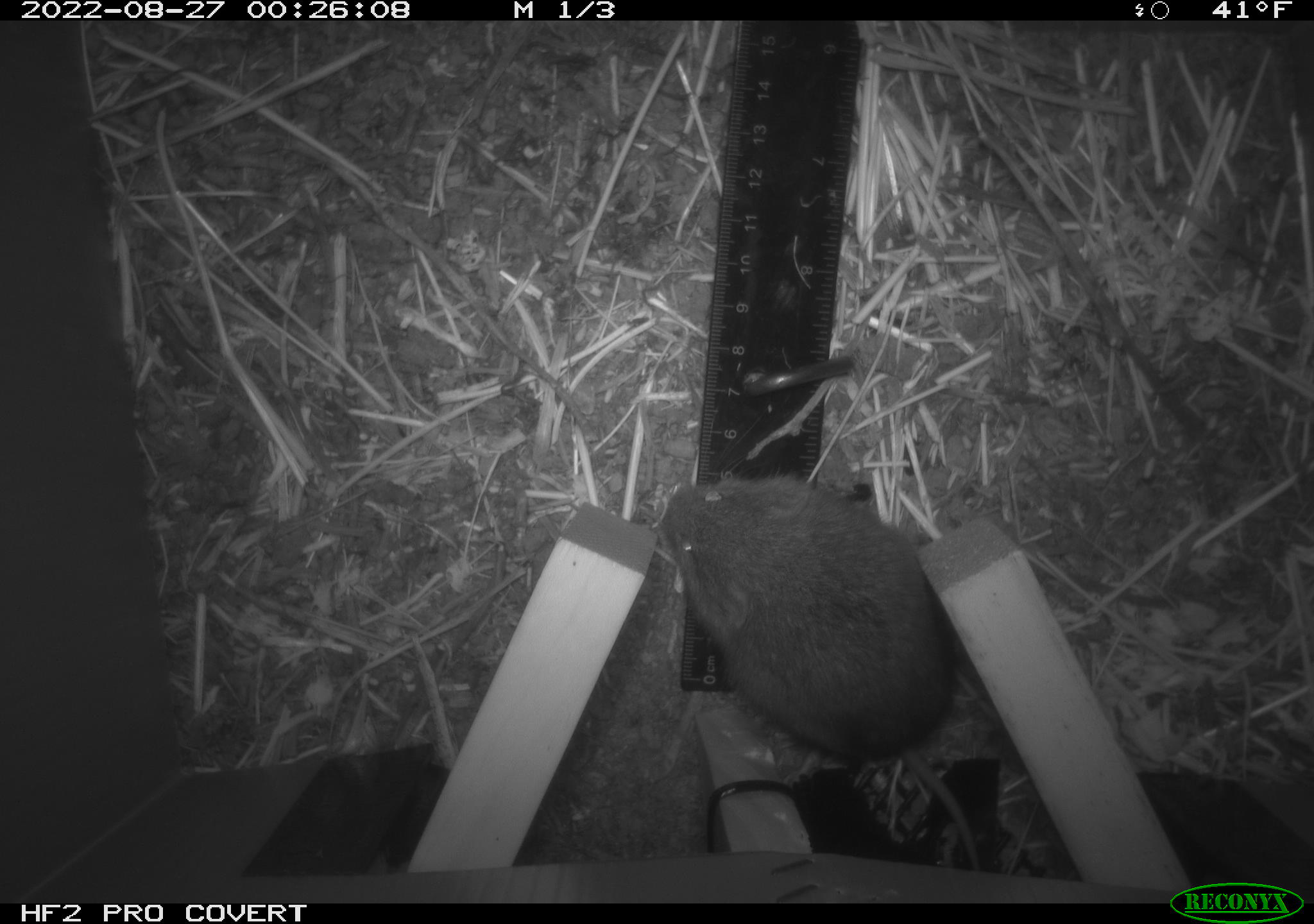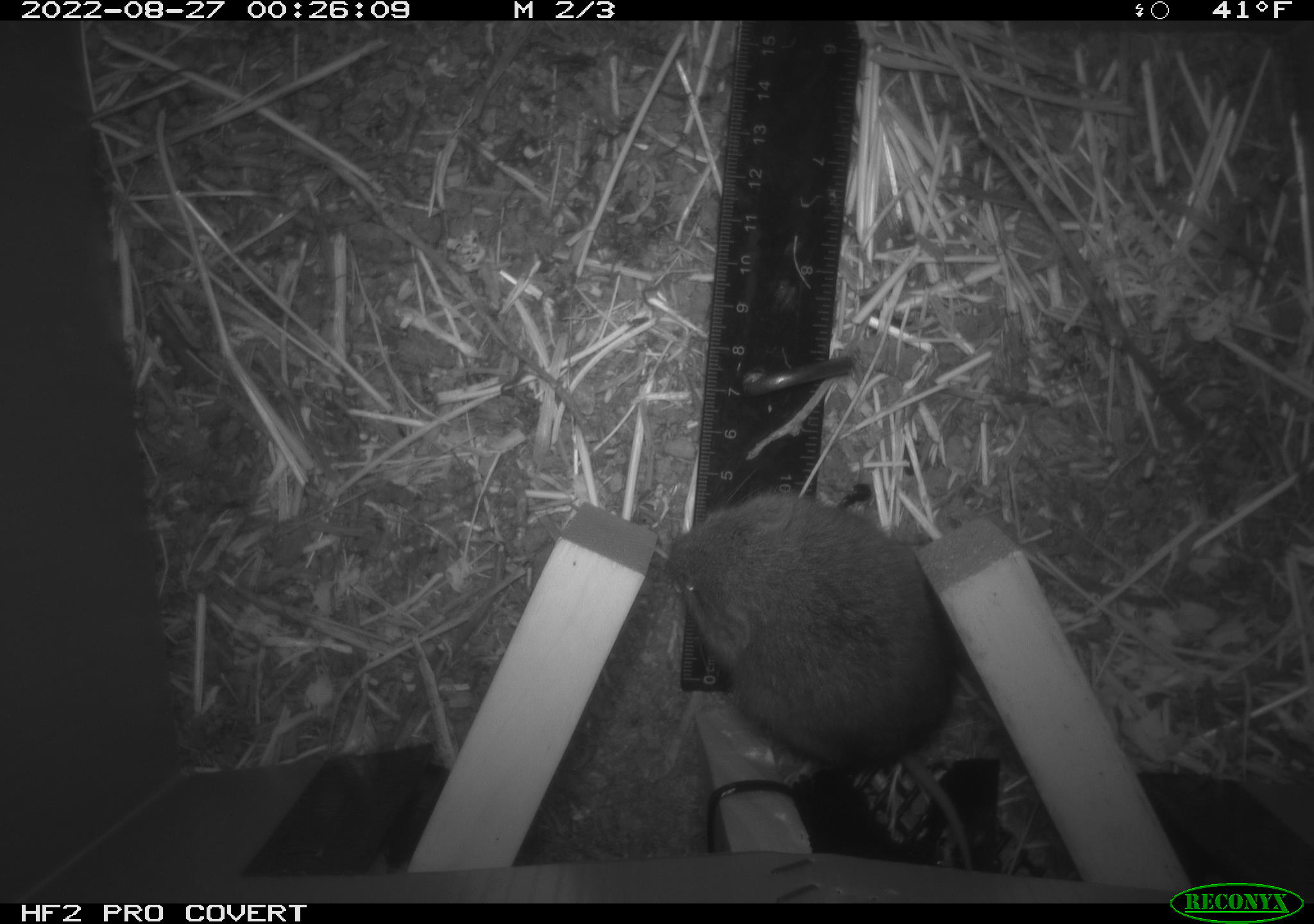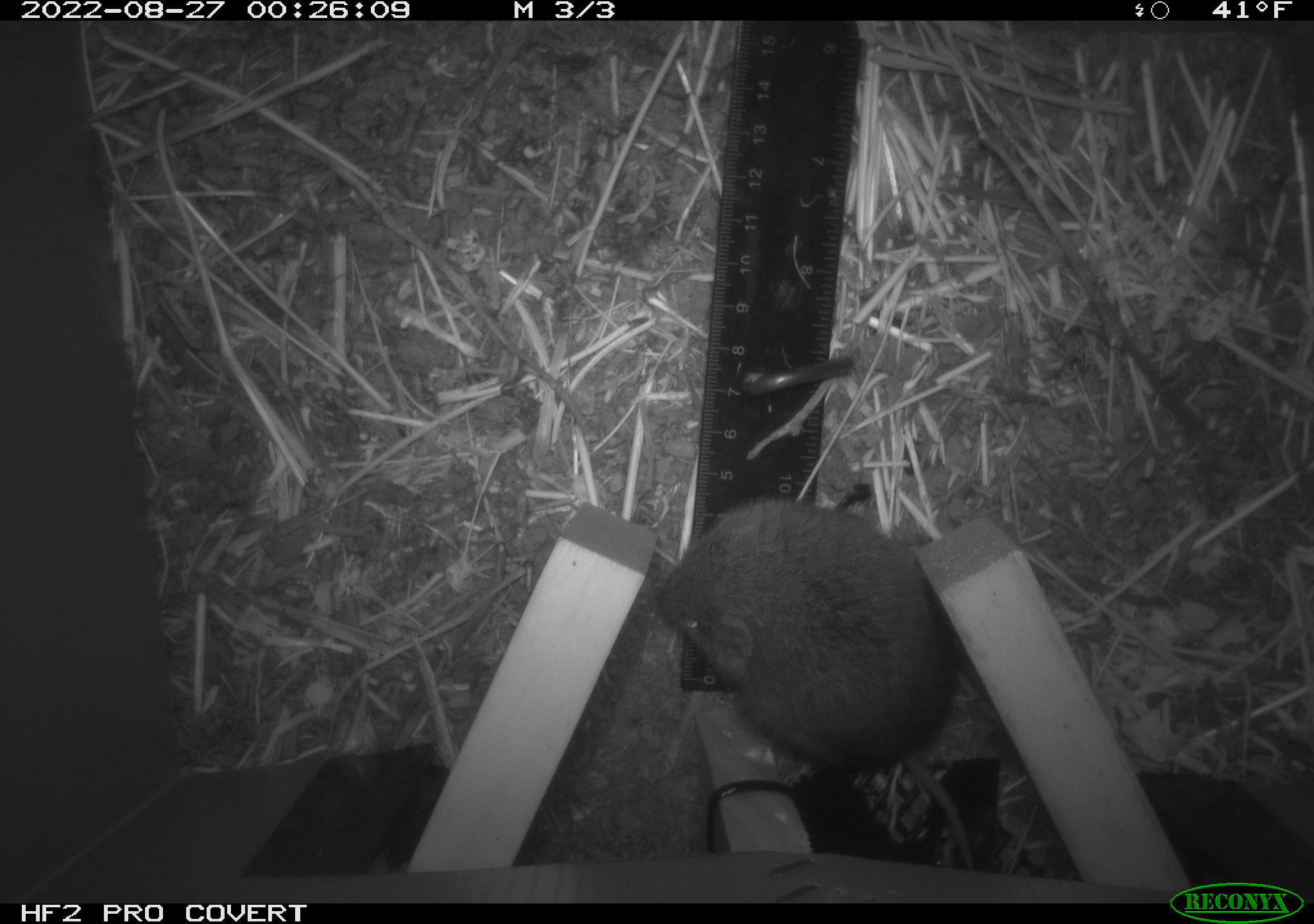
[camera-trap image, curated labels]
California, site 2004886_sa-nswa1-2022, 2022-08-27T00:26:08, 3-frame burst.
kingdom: Animalia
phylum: Chordata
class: Mammalia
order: Rodentia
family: Cricetidae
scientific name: Cricetidae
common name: hamsters, voles, lemmings, and allies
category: cricetidae family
Cricetidae family (hamsters, voles, lemmings, and allies) (Cricetidae).